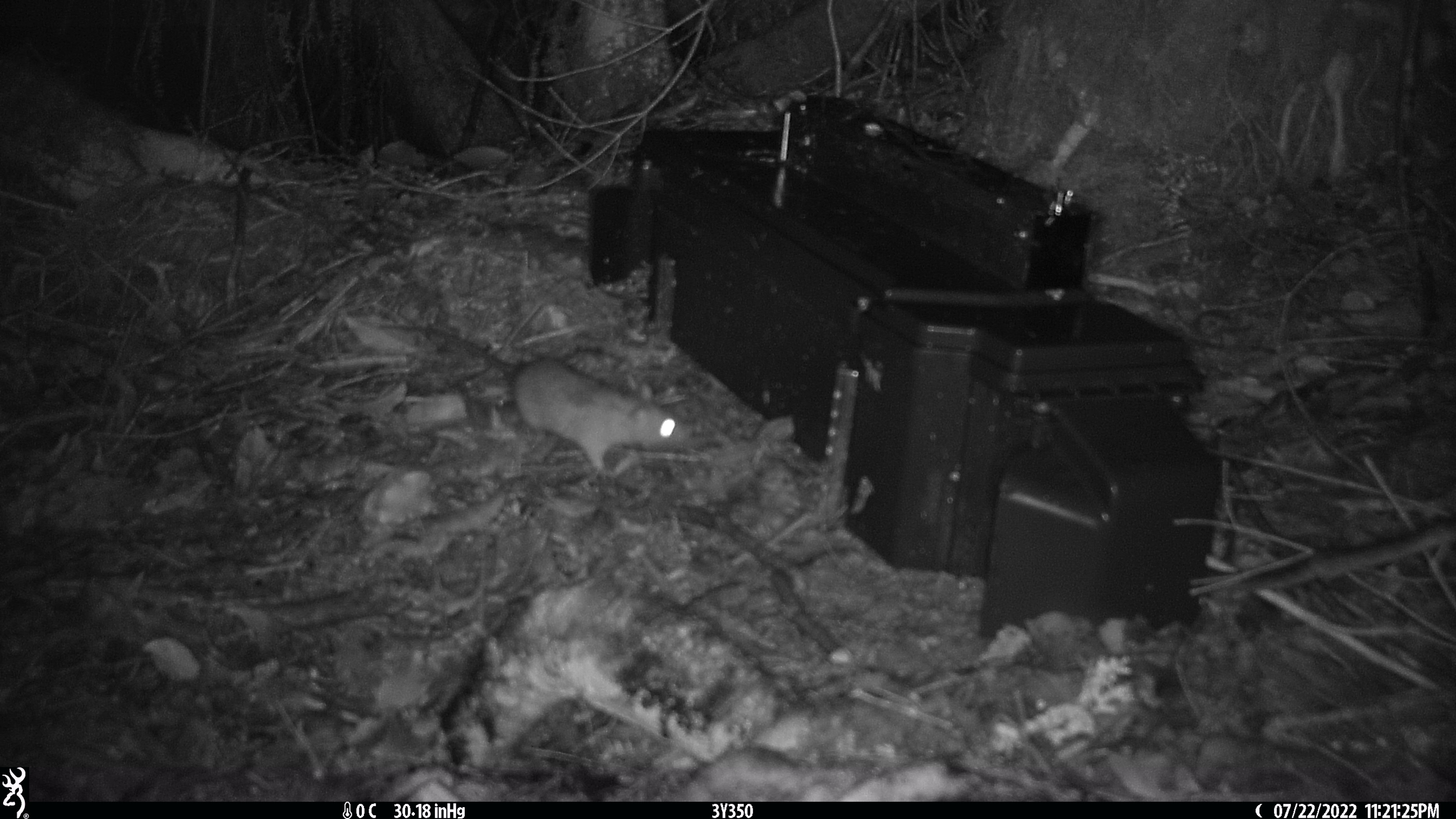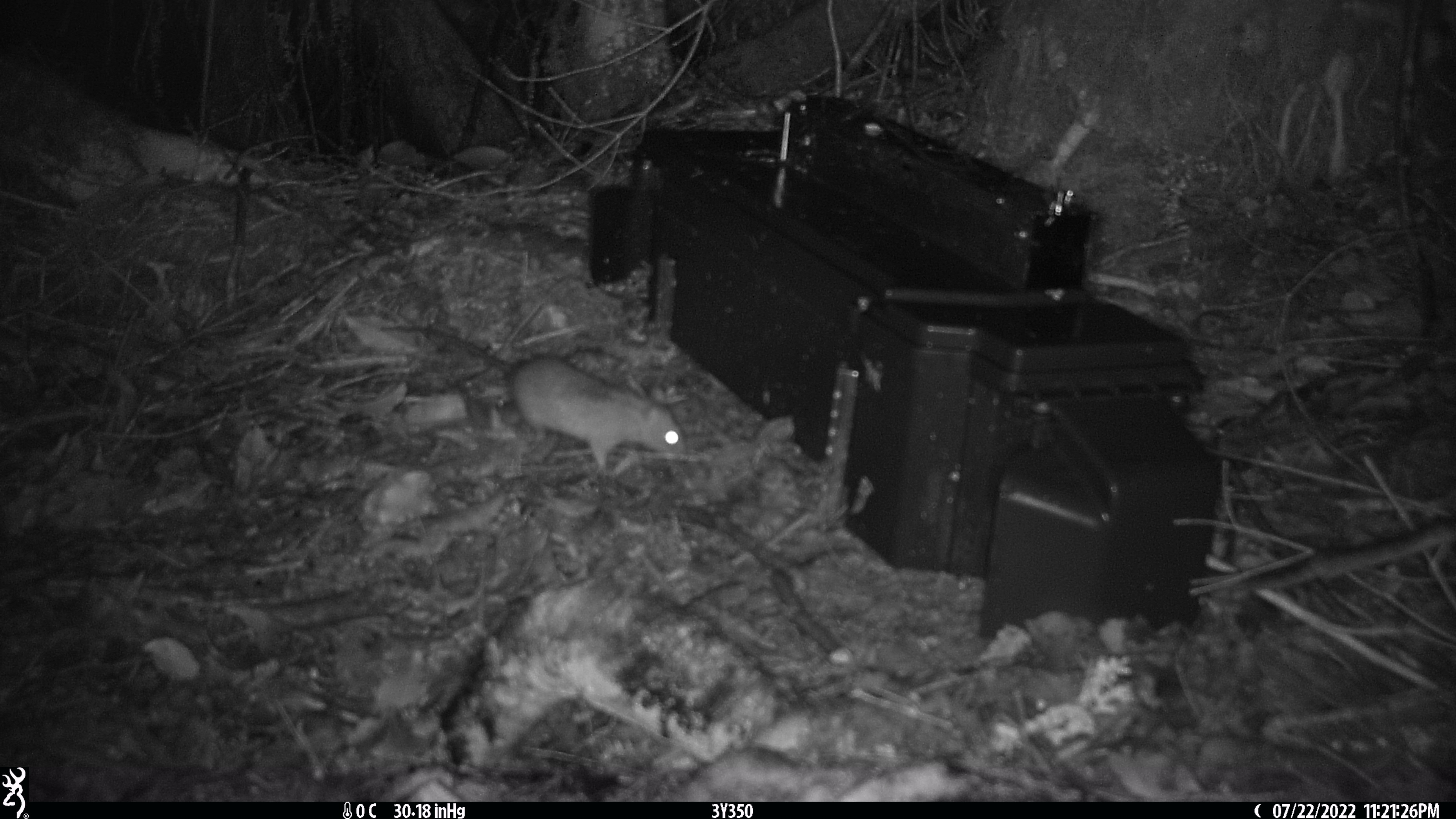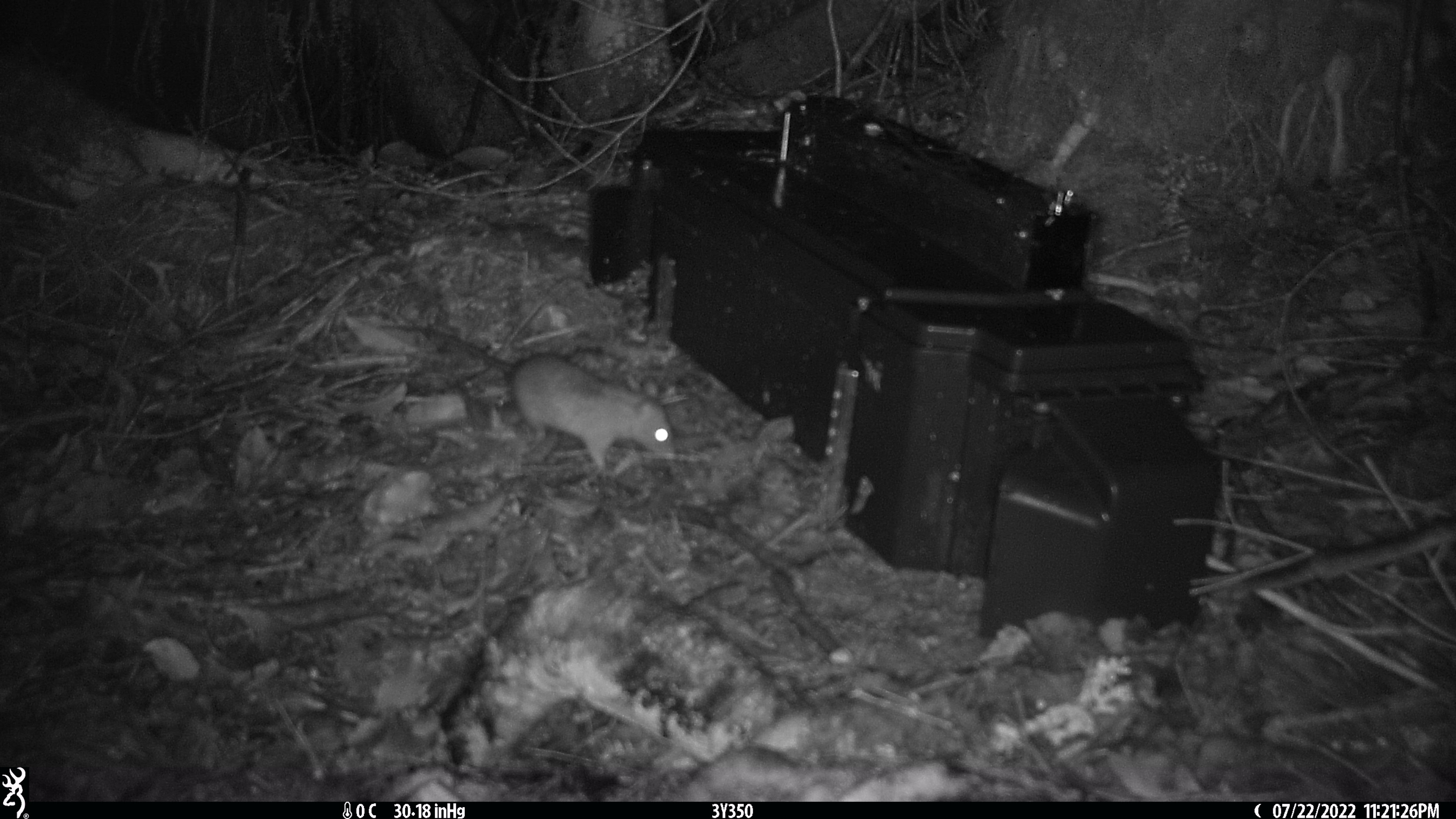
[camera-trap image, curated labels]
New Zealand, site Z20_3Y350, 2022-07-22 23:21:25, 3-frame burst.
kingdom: Animalia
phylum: Chordata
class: Mammalia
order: Rodentia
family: Muridae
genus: Rattus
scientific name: Rattus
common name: rat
Rat (Rattus).